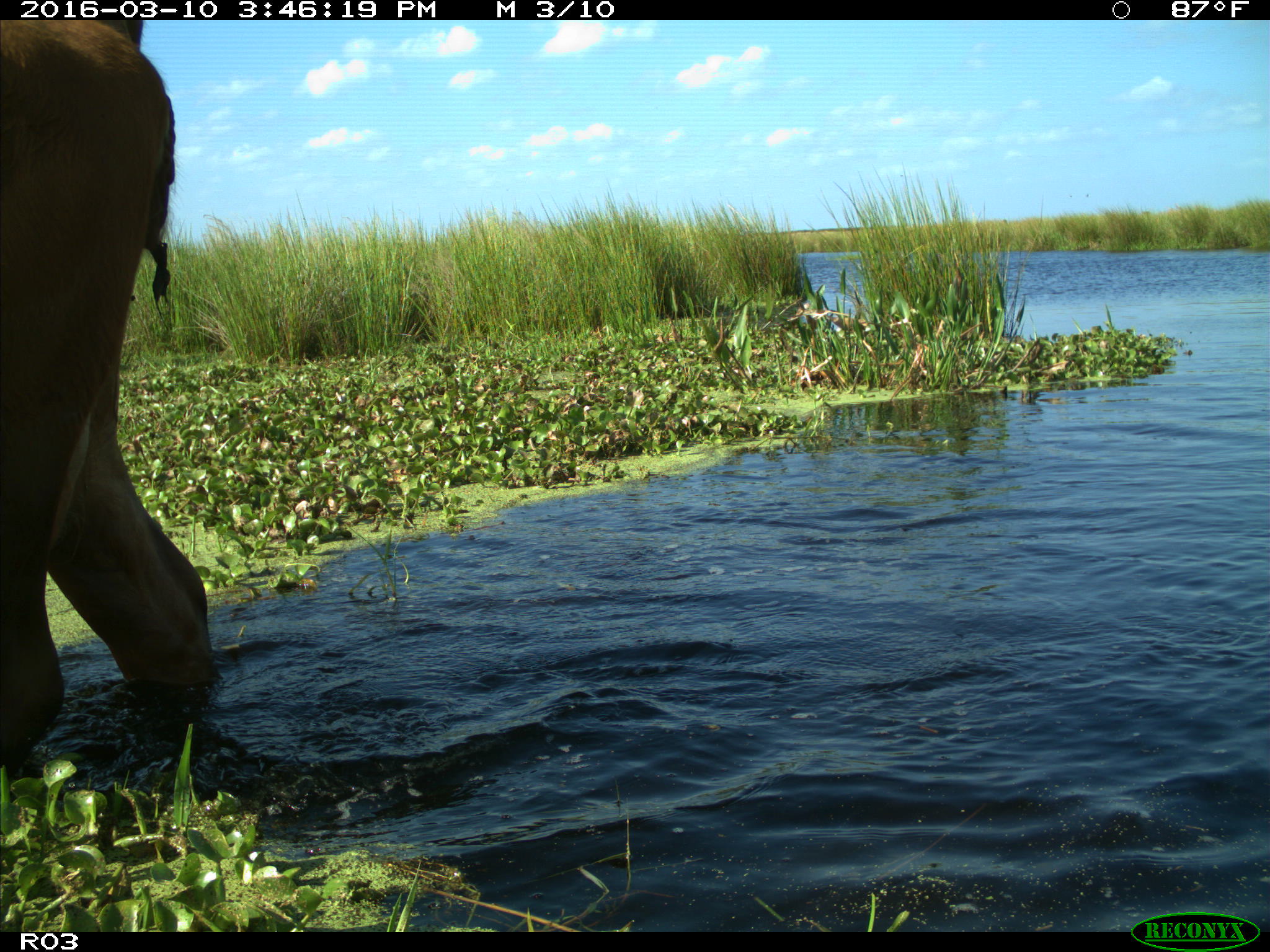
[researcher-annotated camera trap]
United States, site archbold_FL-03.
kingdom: Animalia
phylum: Chordata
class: Mammalia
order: Artiodactyla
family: Bovidae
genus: Bos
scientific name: Bos taurus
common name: domestic cow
Bos taurus (domestic cow).